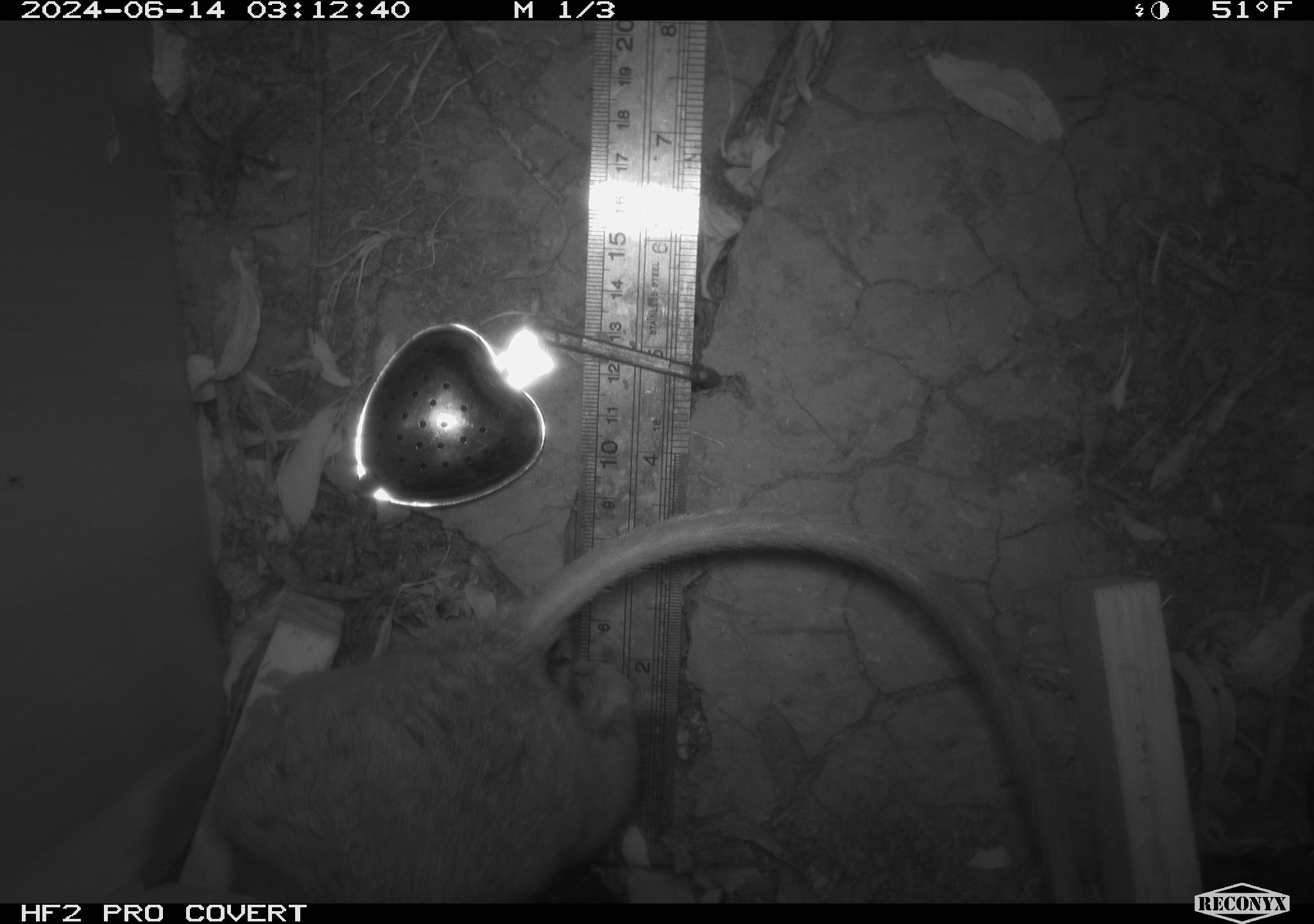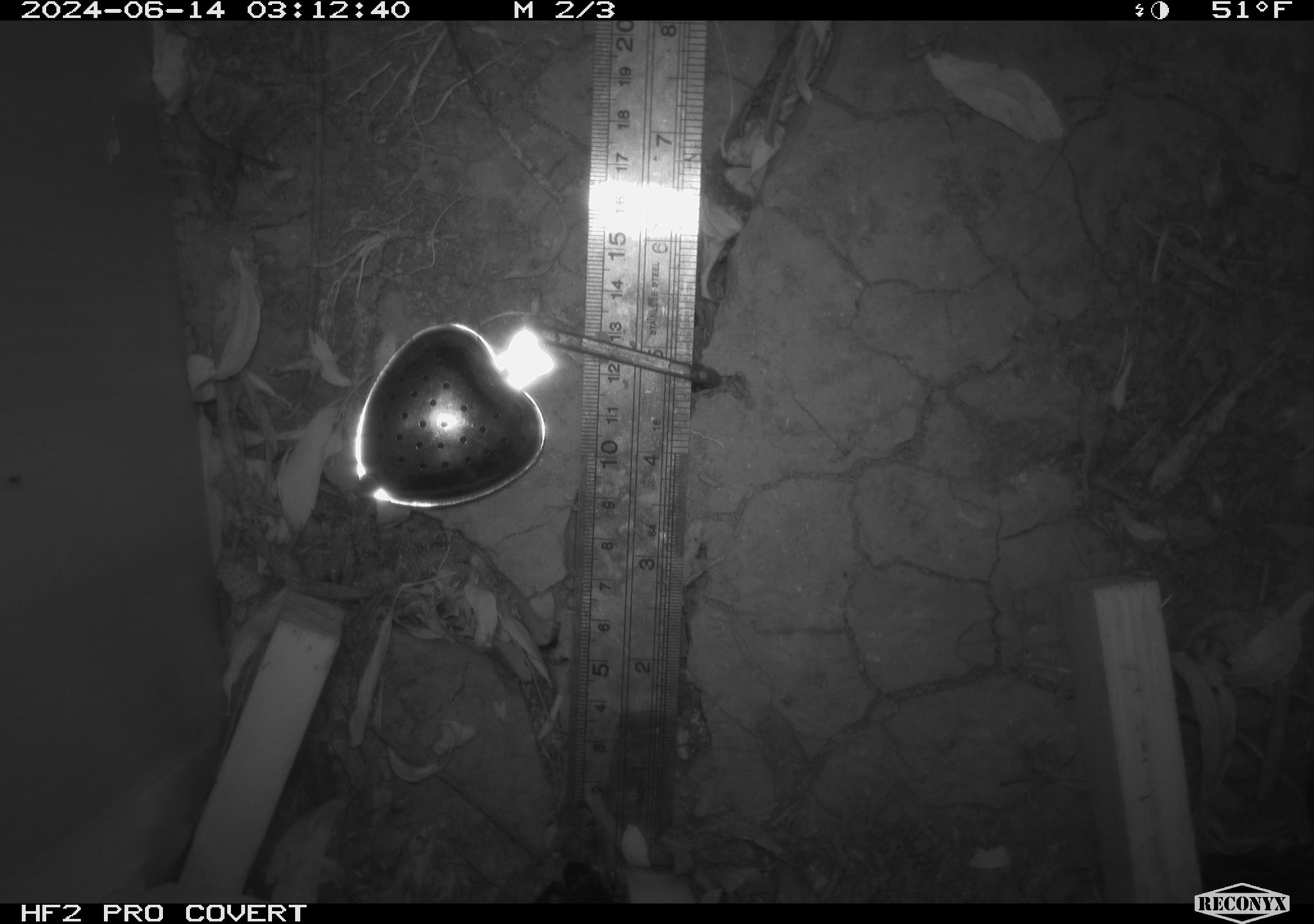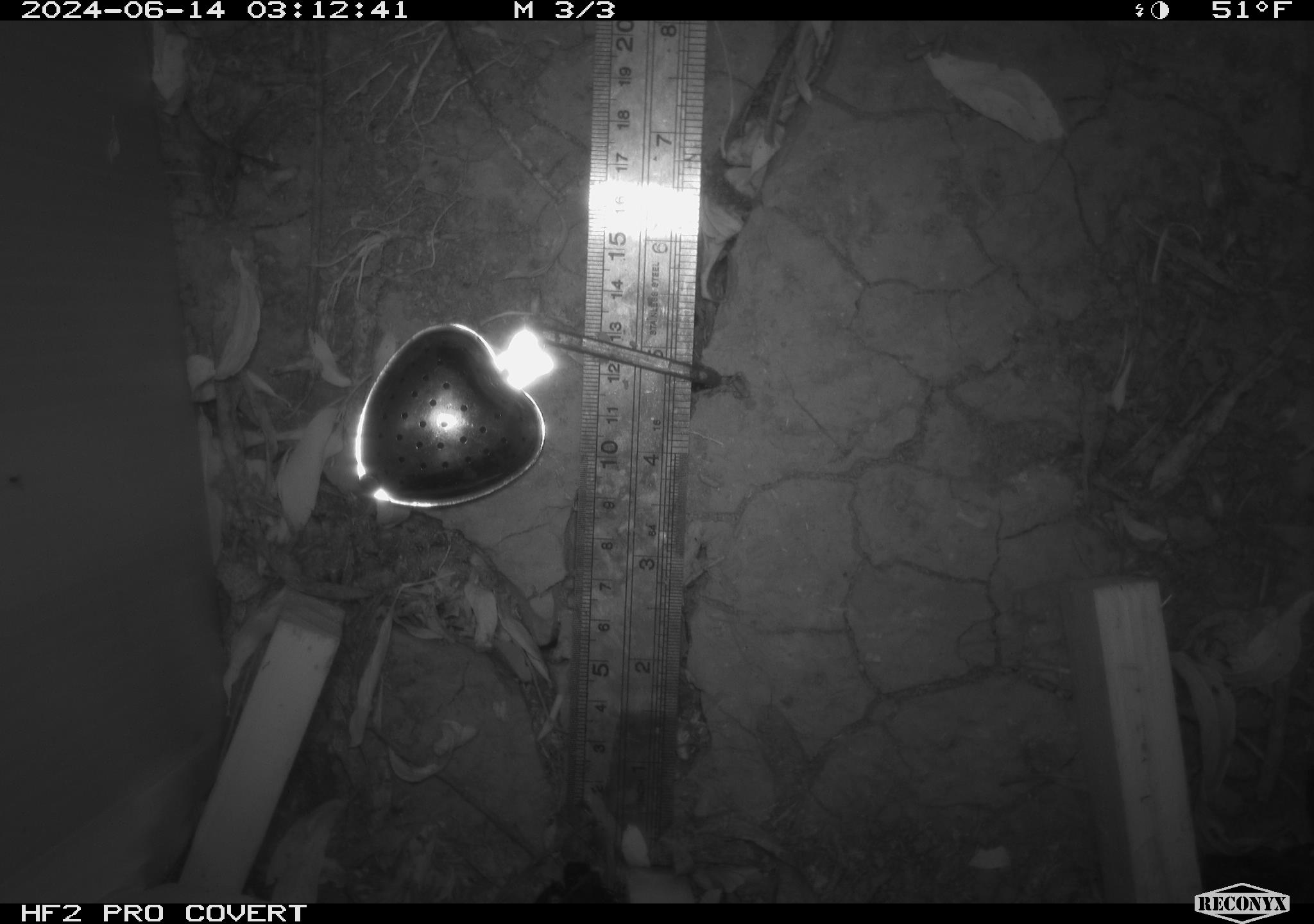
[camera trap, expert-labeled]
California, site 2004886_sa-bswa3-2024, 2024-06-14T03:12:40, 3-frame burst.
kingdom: Animalia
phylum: Chordata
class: Mammalia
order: Rodentia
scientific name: Rodentia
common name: woodrat or rat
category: woodrat or rat species